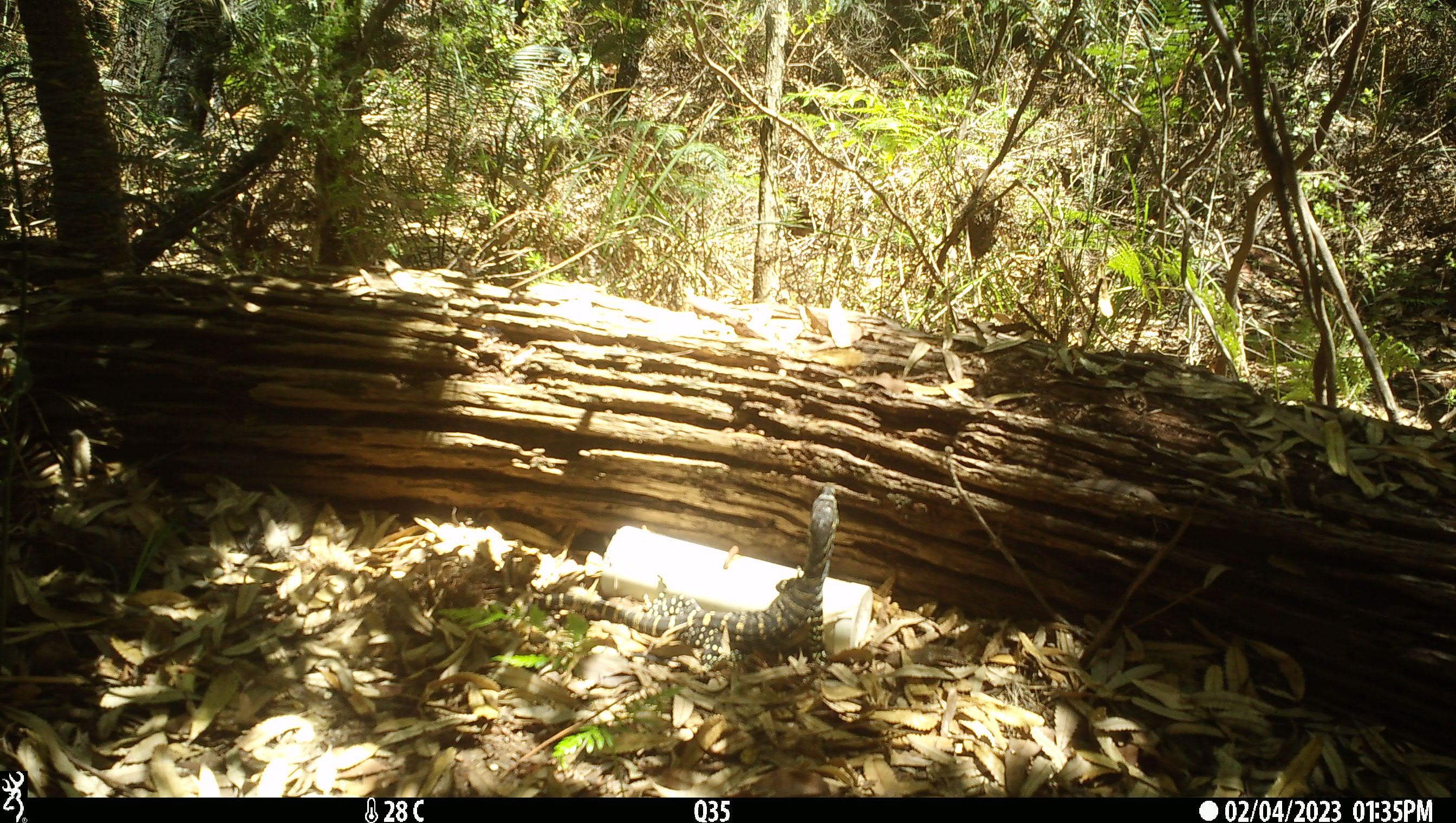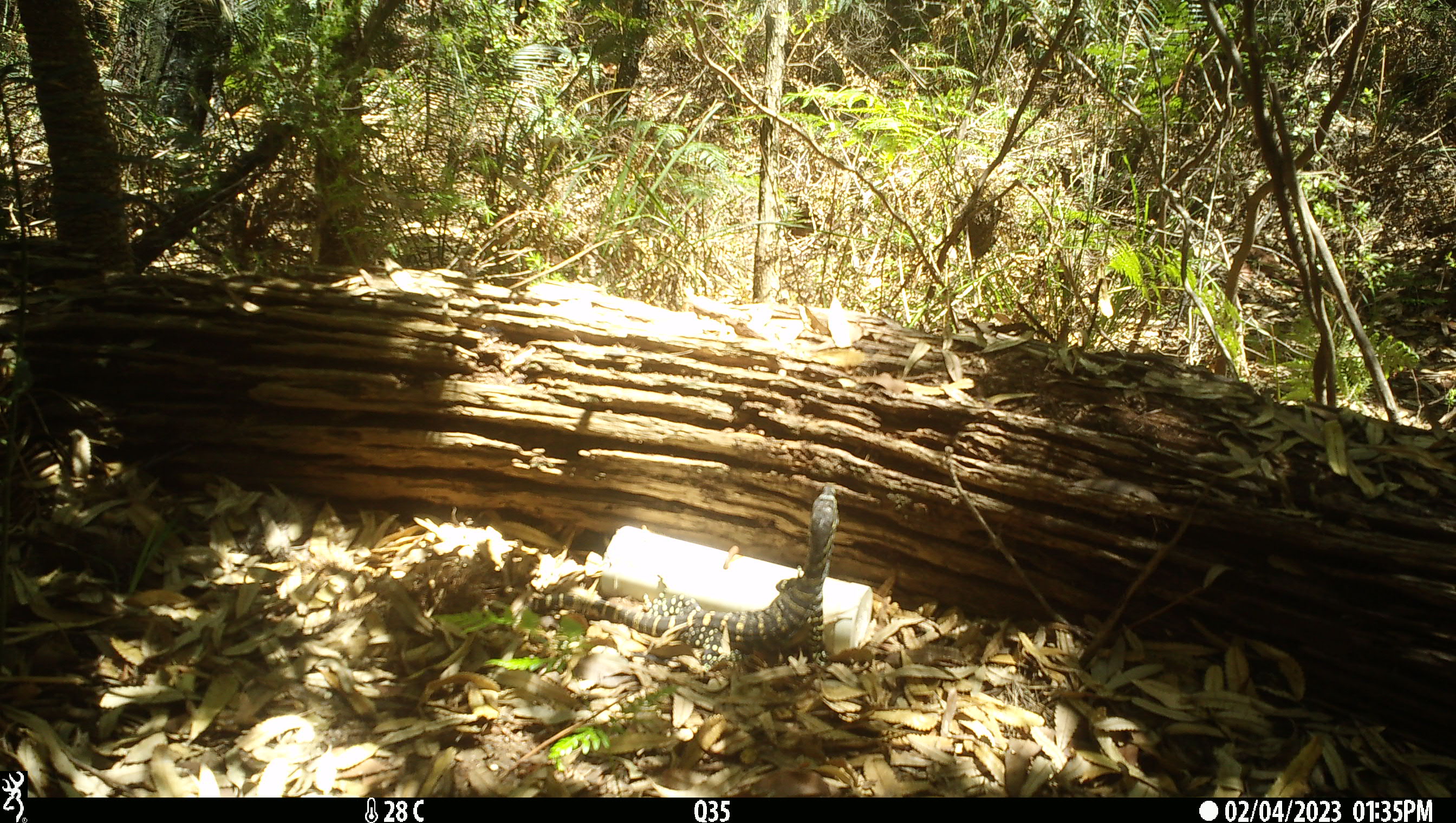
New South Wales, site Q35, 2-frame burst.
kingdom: Animalia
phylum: Chordata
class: Reptilia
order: Squamata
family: Varanidae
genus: Varanus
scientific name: Varanus varius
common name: lace monitor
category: goanna